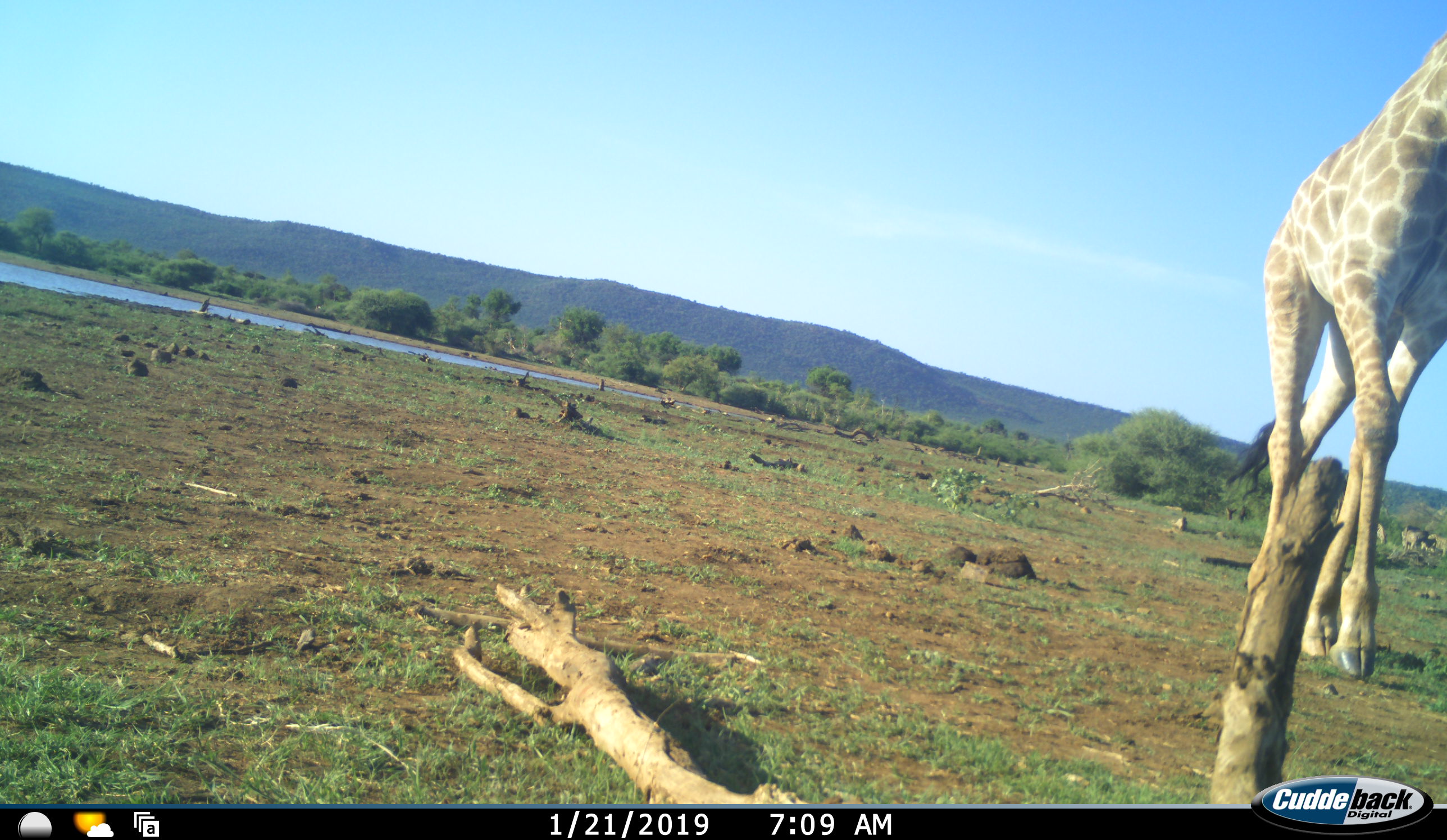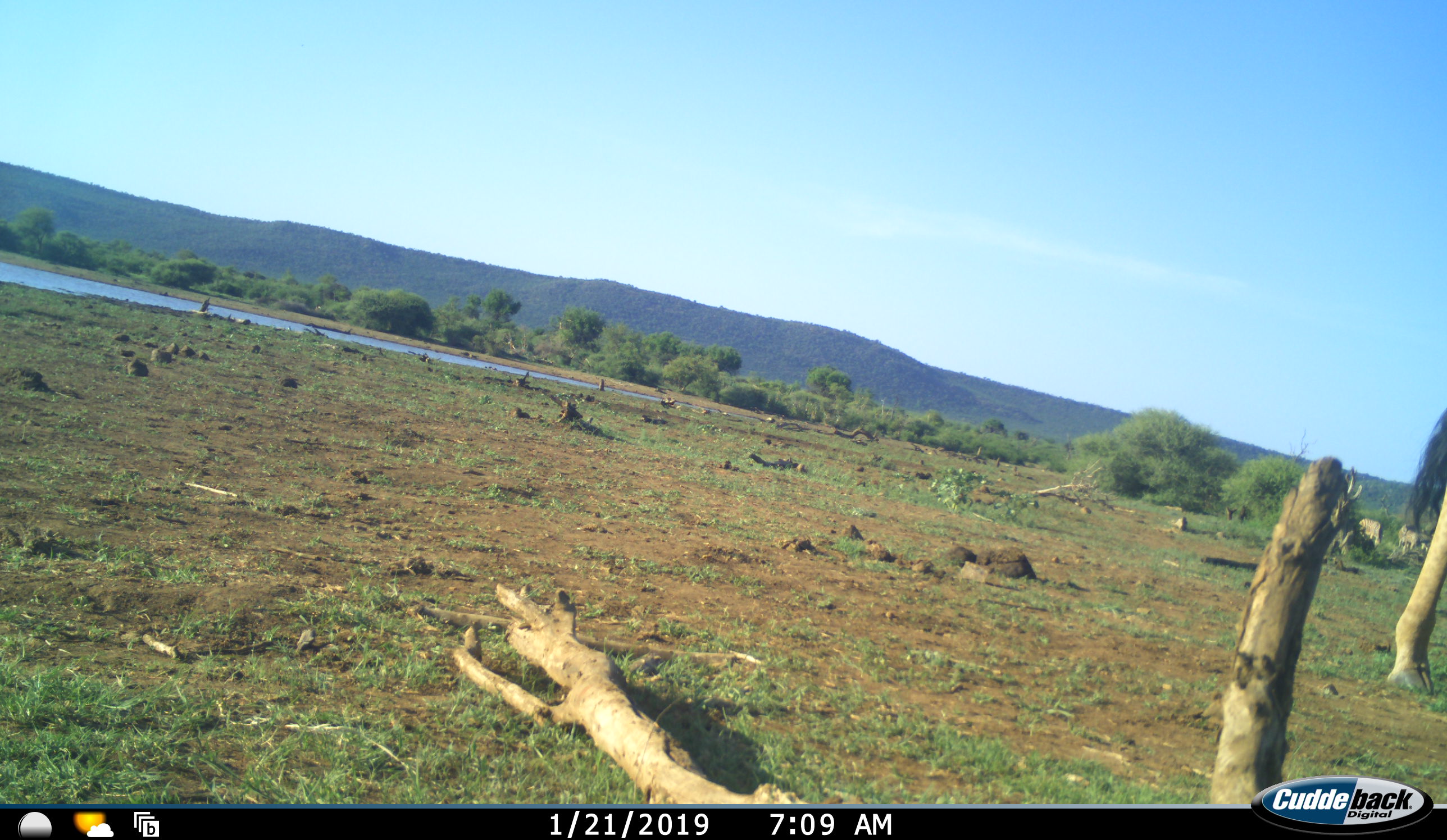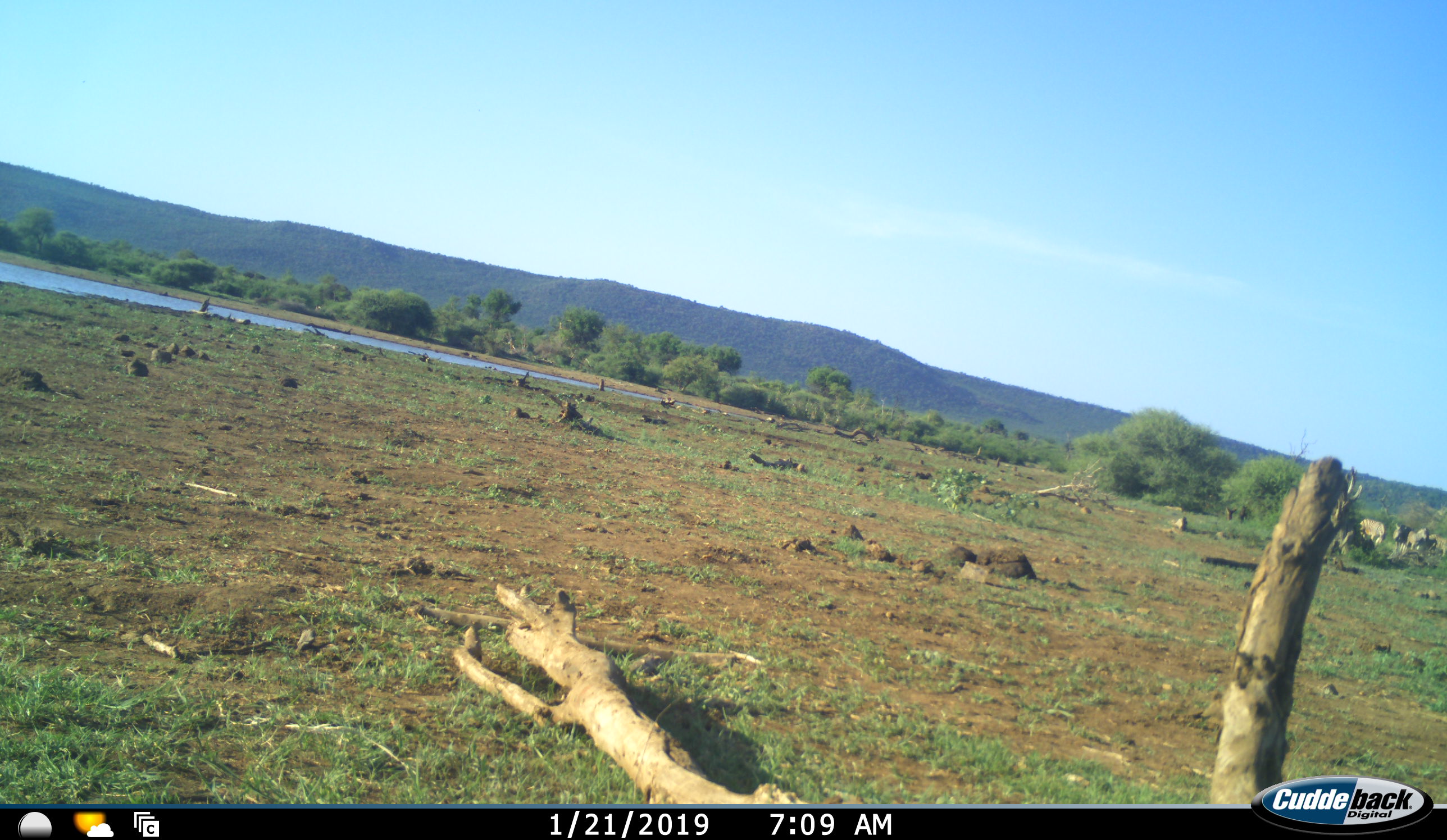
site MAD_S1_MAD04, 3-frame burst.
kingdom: Animalia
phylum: Chordata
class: Mammalia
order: Artiodactyla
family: Giraffidae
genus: Giraffa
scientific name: Giraffa camelopardalis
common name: giraffe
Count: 1.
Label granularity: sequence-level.